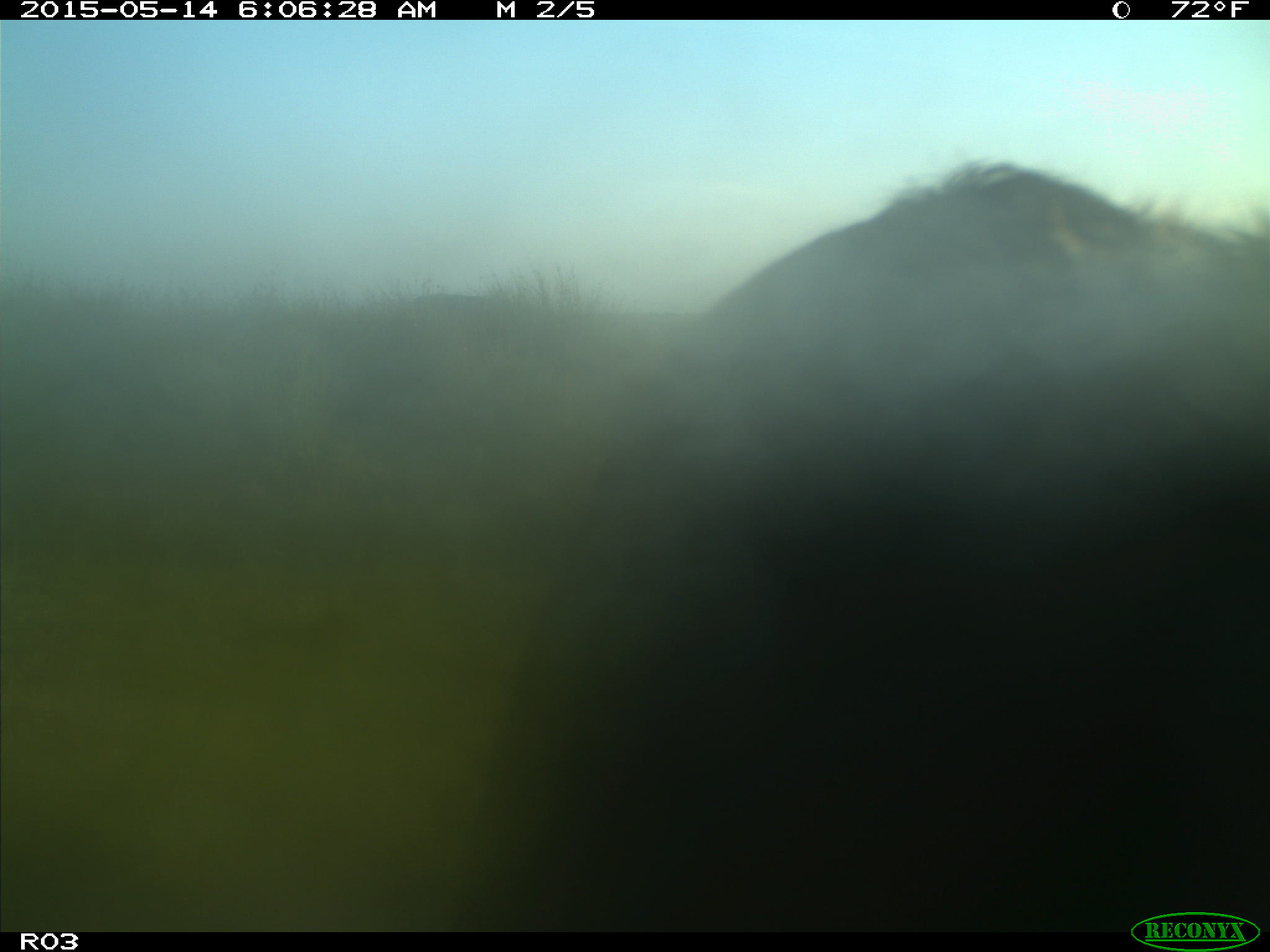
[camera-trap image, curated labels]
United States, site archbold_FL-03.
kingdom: Animalia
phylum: Chordata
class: Mammalia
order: Artiodactyla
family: Bovidae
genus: Bos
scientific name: Bos taurus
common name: domestic cow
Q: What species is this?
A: Bos taurus (domestic cow).